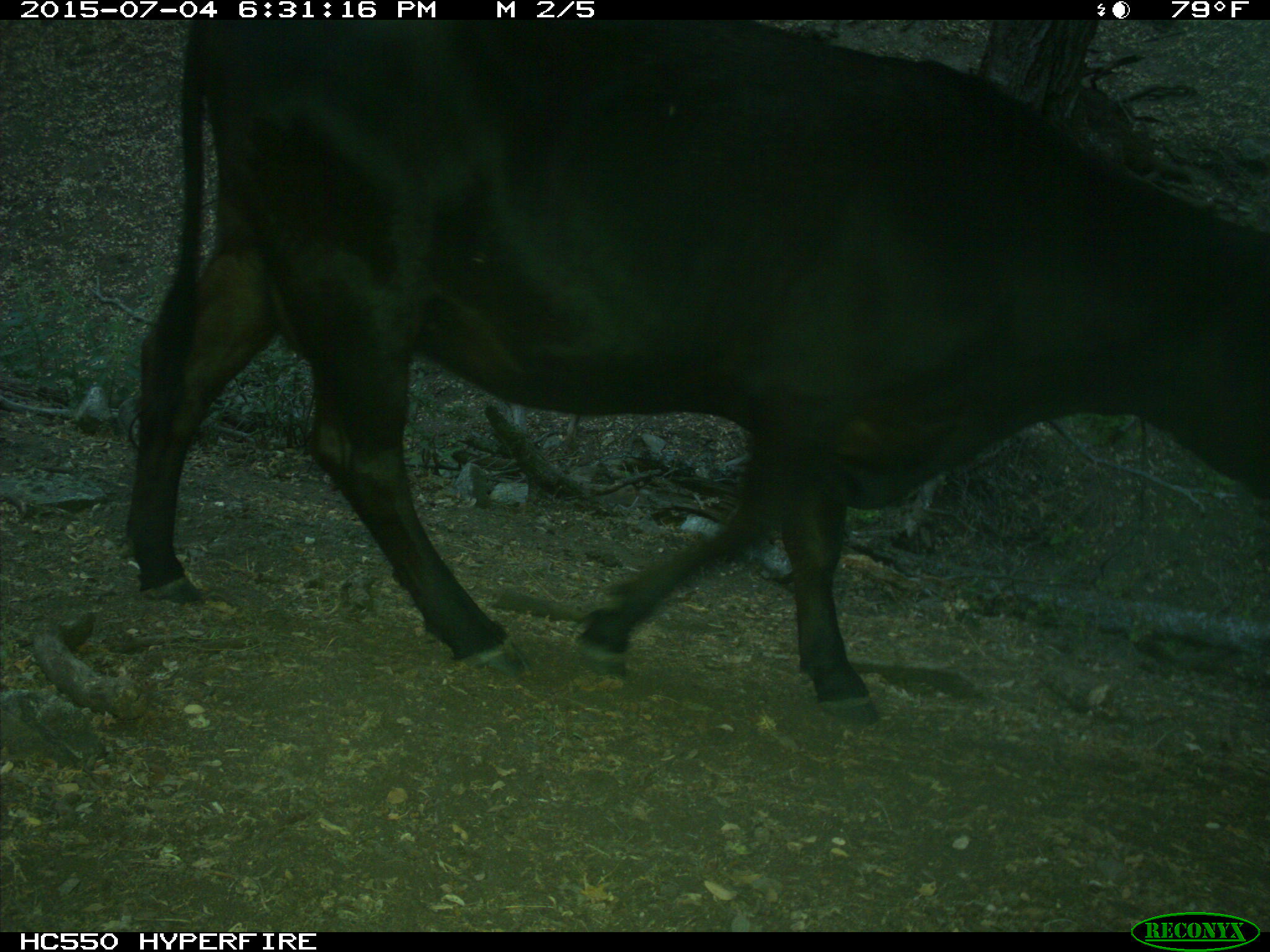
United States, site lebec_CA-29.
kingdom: Animalia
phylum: Chordata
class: Mammalia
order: Artiodactyla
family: Bovidae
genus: Bos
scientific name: Bos taurus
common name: domestic cow